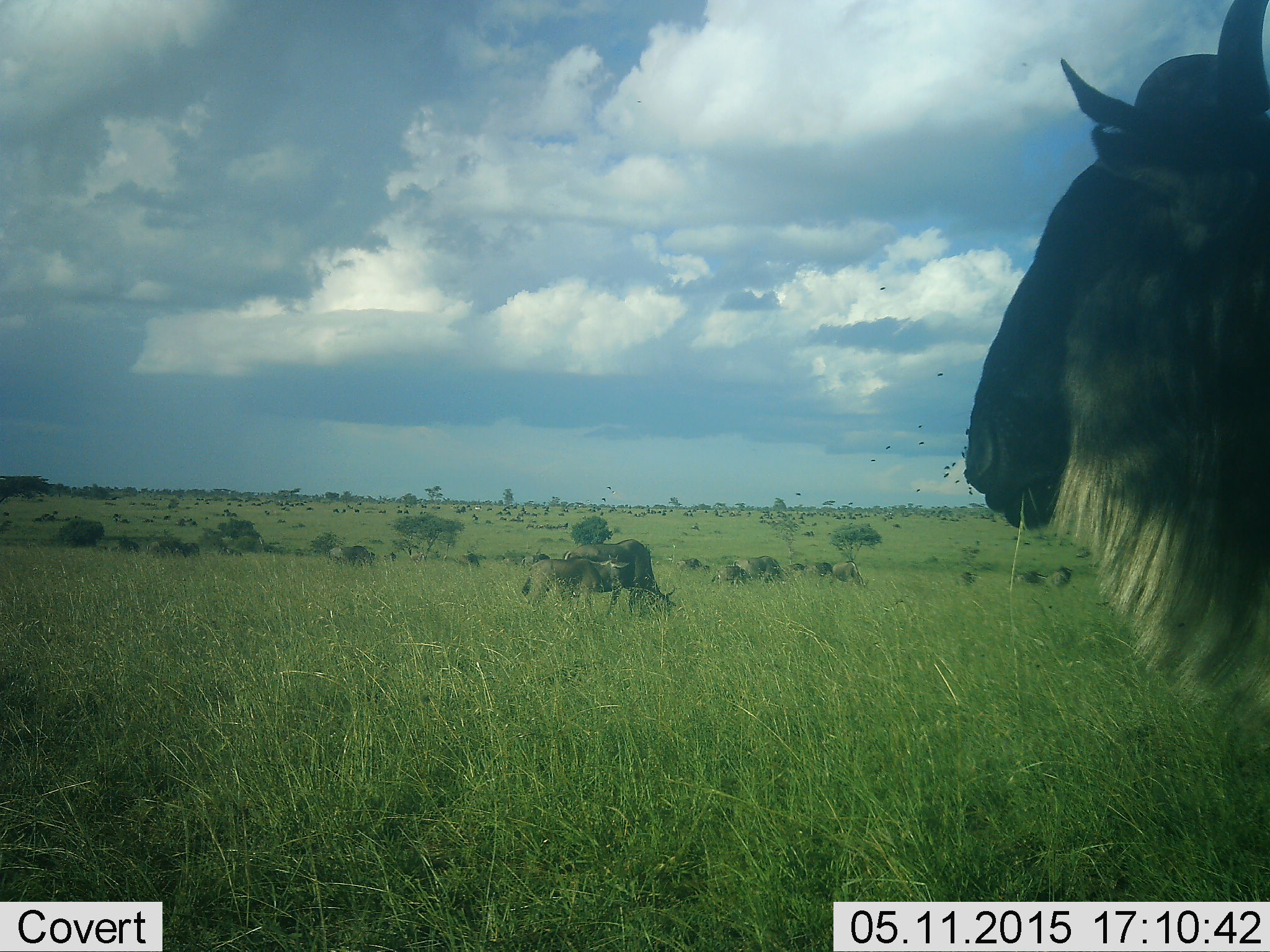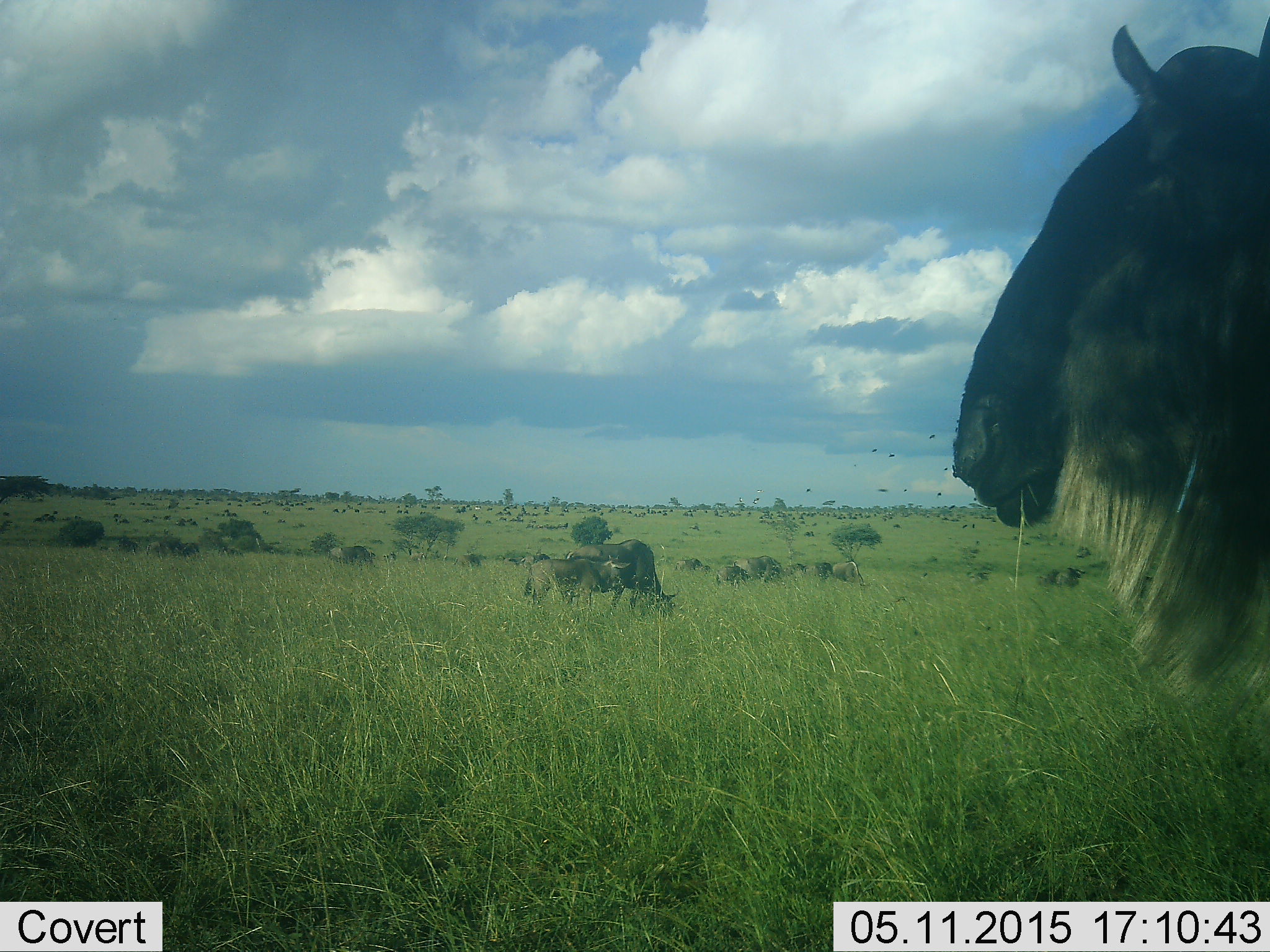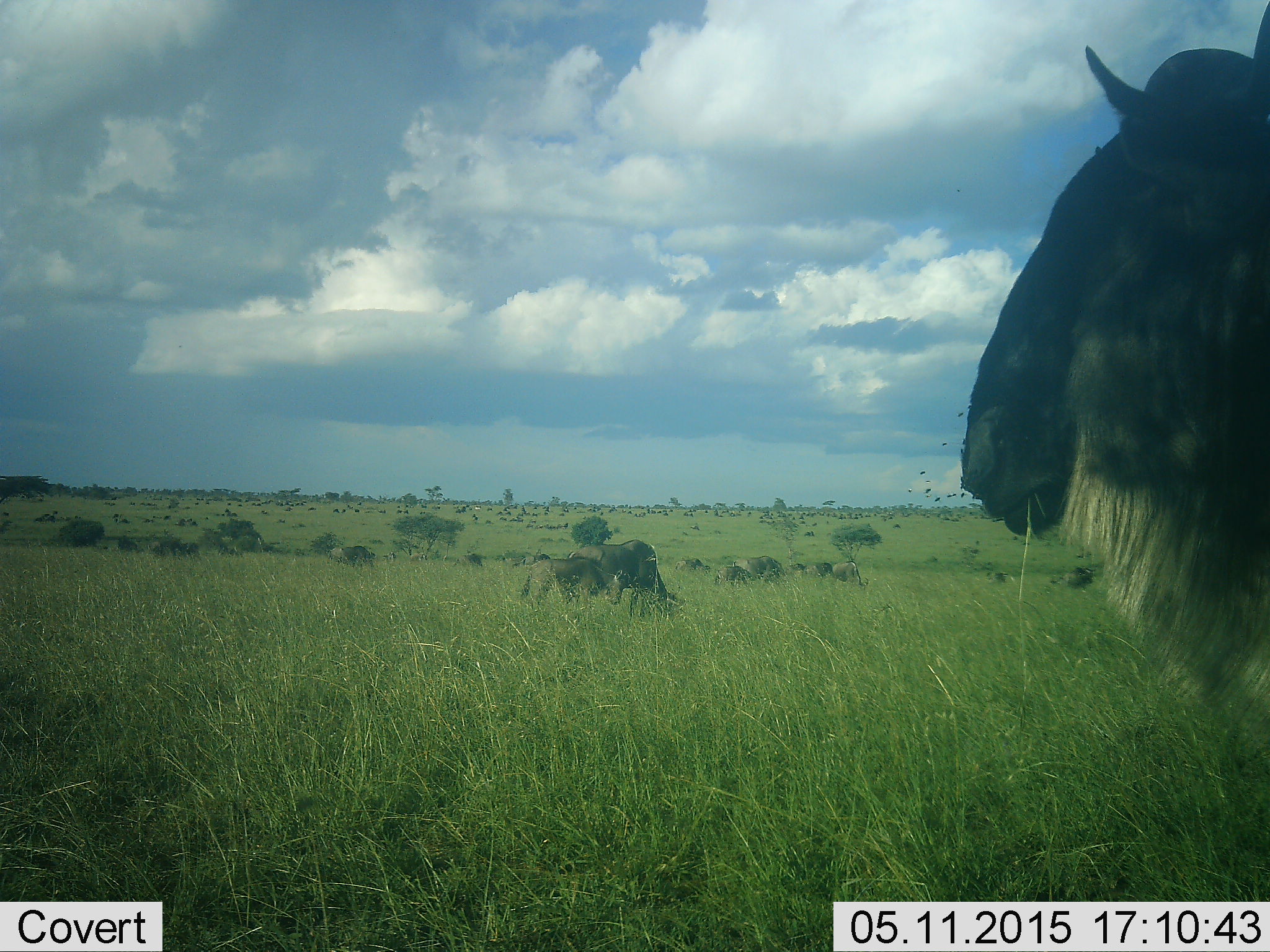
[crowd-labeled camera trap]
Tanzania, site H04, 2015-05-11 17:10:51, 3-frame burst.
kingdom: Animalia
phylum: Chordata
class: Mammalia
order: Artiodactyla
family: Bovidae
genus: Connochaetes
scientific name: Connochaetes taurinus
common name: blue wildebeest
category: wildebeest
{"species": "wildebeest (blue wildebeest) (Connochaetes taurinus)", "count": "11-50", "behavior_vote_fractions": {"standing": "83%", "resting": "0%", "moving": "25%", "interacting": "0%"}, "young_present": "25%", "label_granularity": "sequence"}